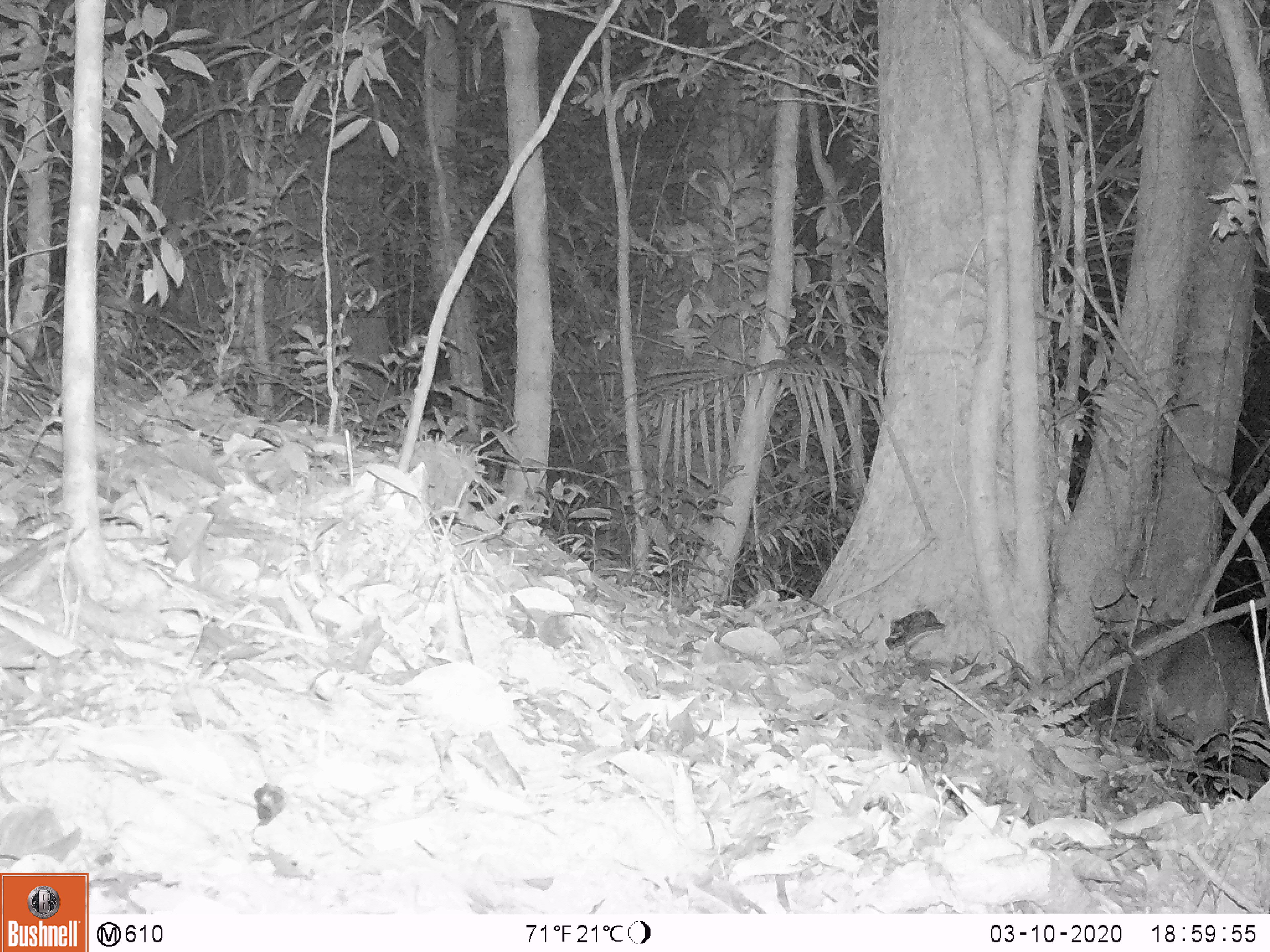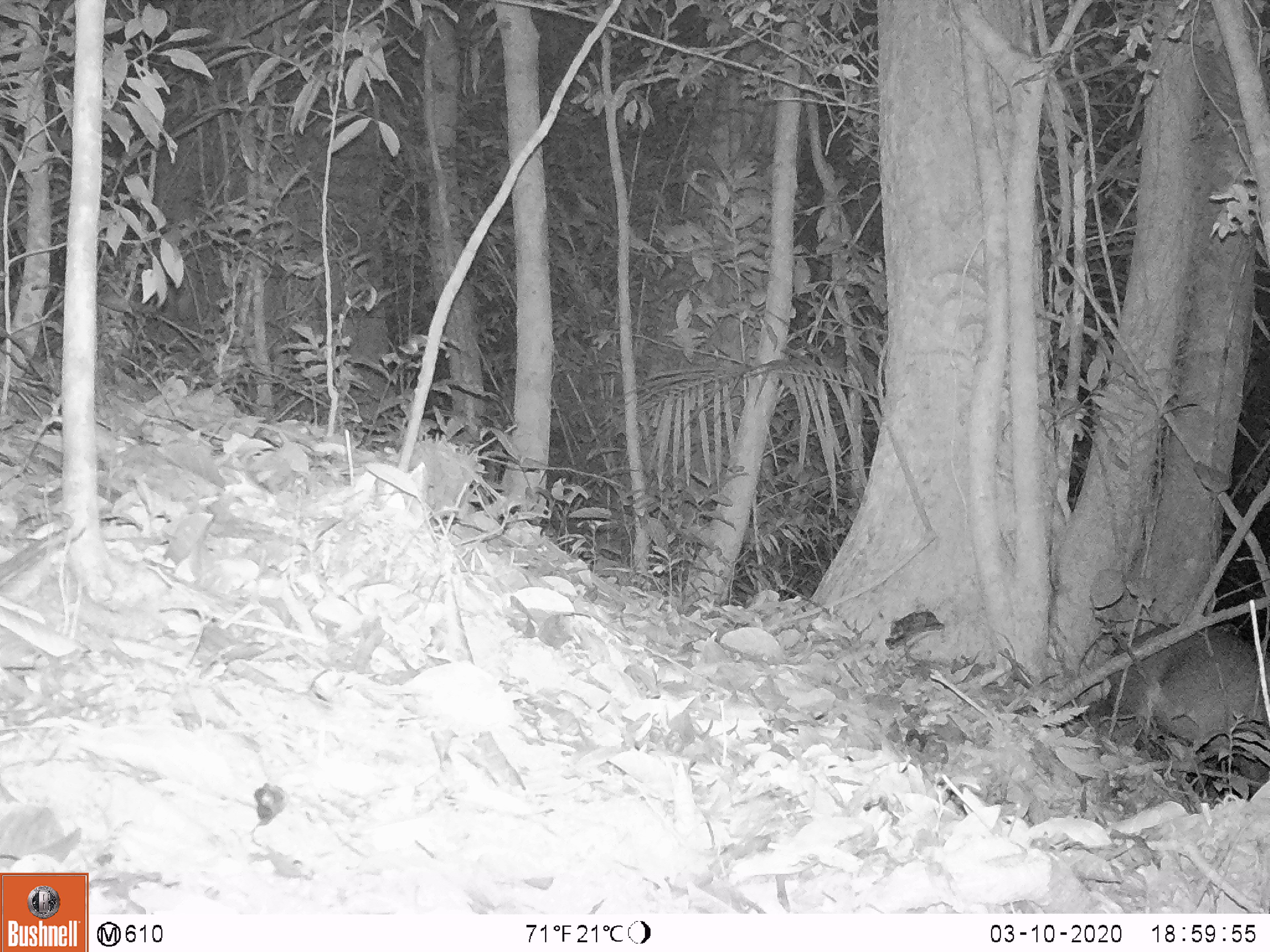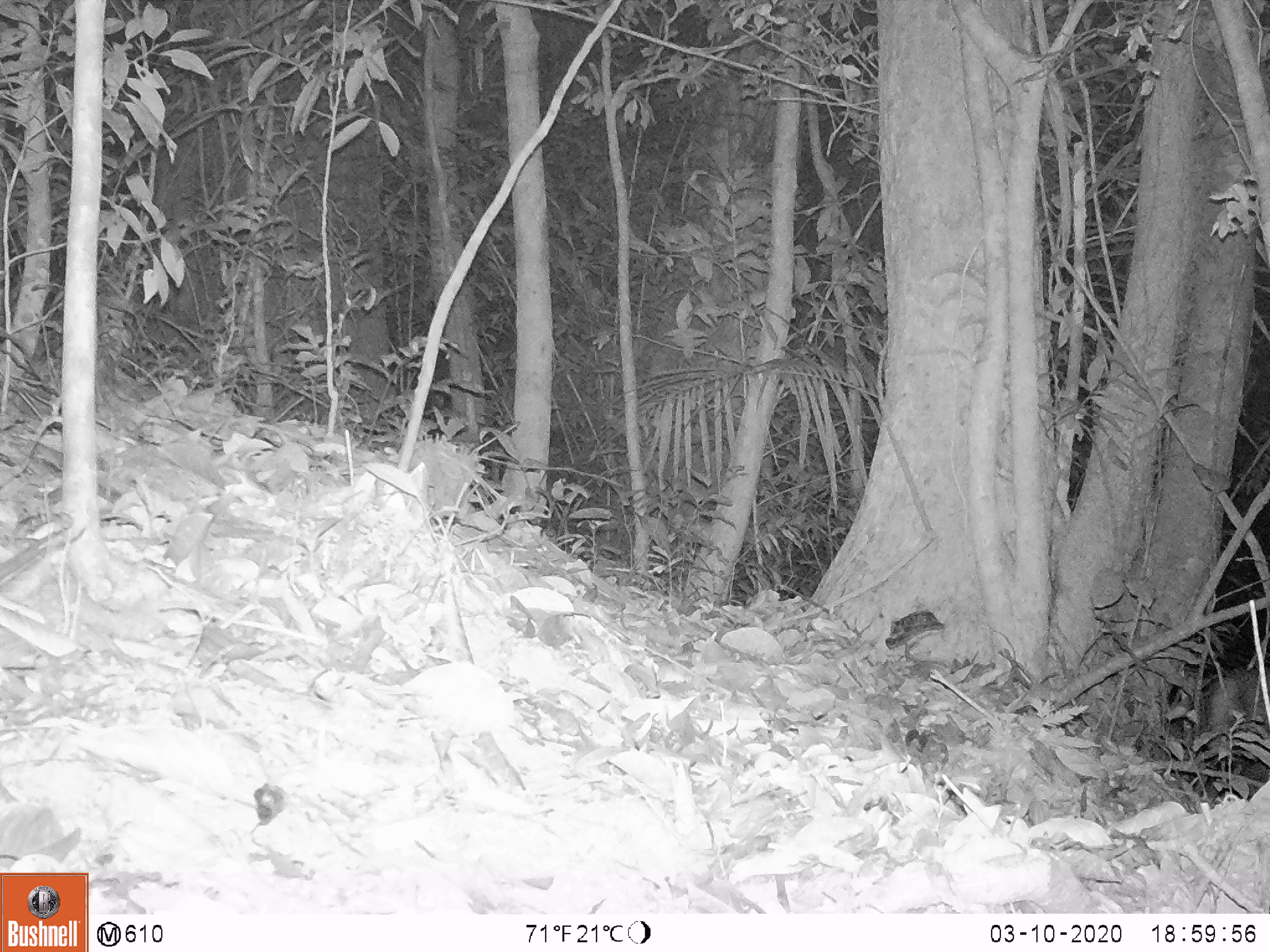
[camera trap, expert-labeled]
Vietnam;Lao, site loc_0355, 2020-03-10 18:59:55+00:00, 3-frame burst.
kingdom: Animalia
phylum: Chordata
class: Mammalia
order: Artiodactyla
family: Cervidae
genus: Muntiacus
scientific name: Muntiacus rooseveltorum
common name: roosevelt's muntjac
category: roosevelts muntjac group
Roosevelts muntjac group (roosevelt's muntjac) (Muntiacus rooseveltorum). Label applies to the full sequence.